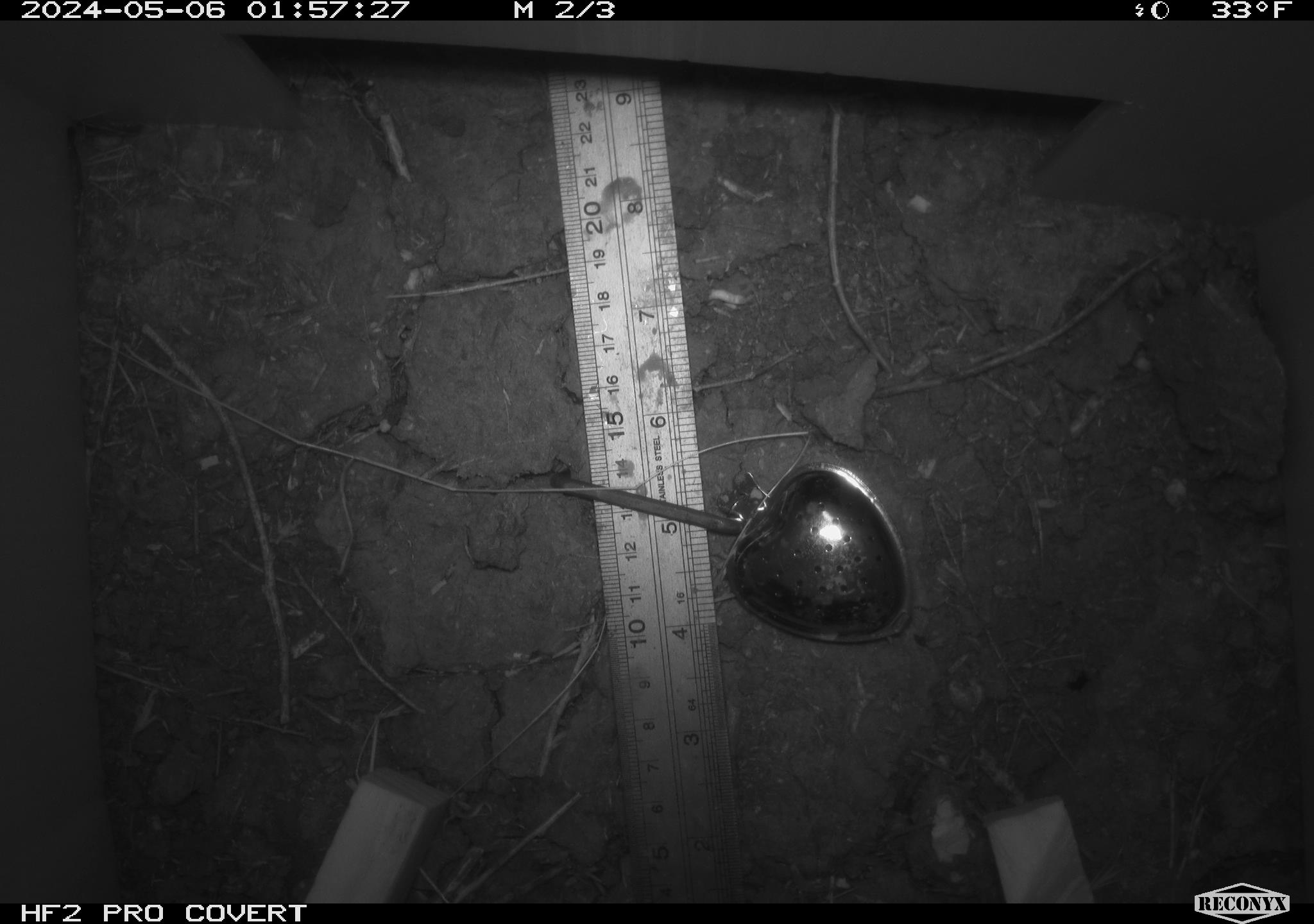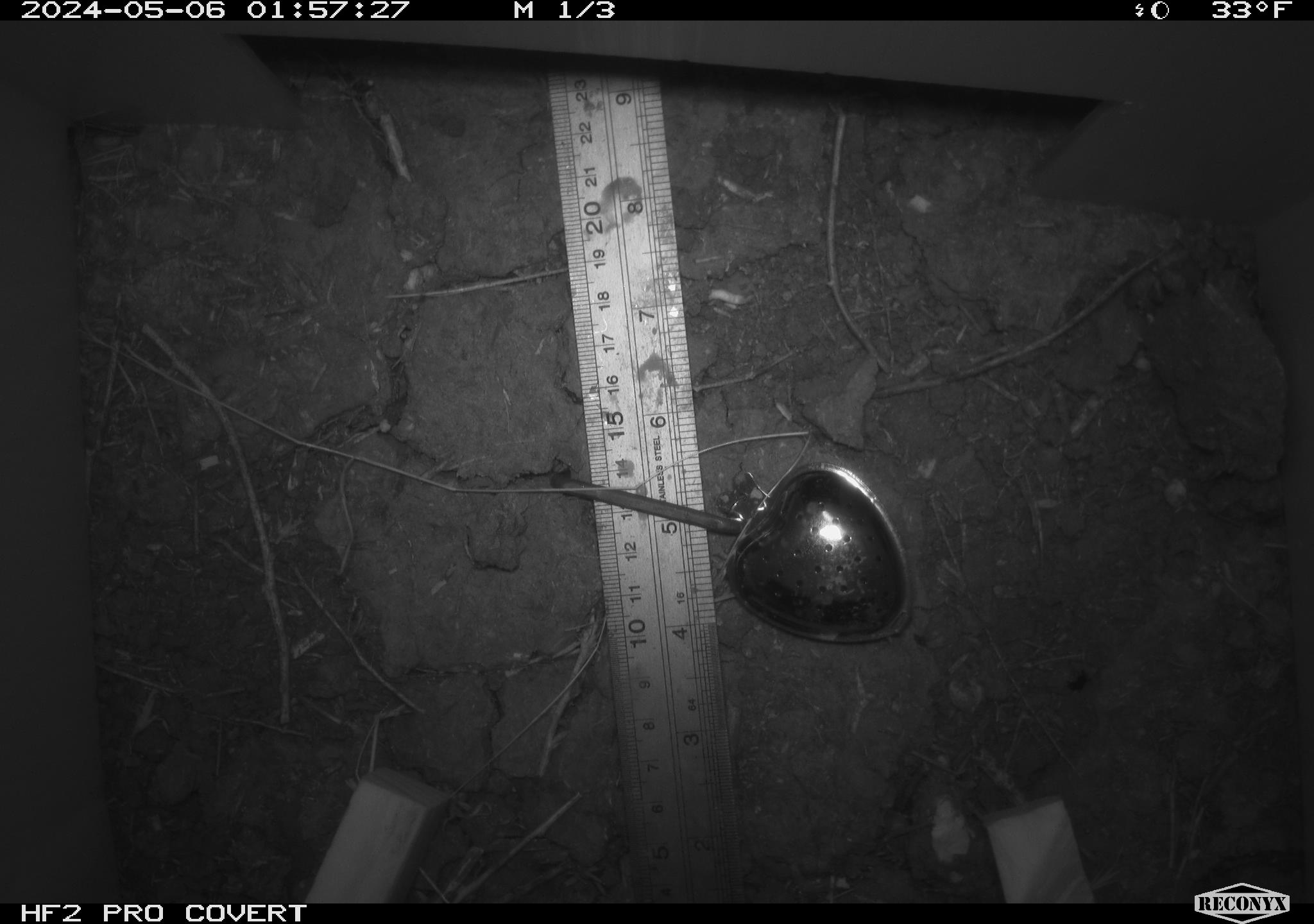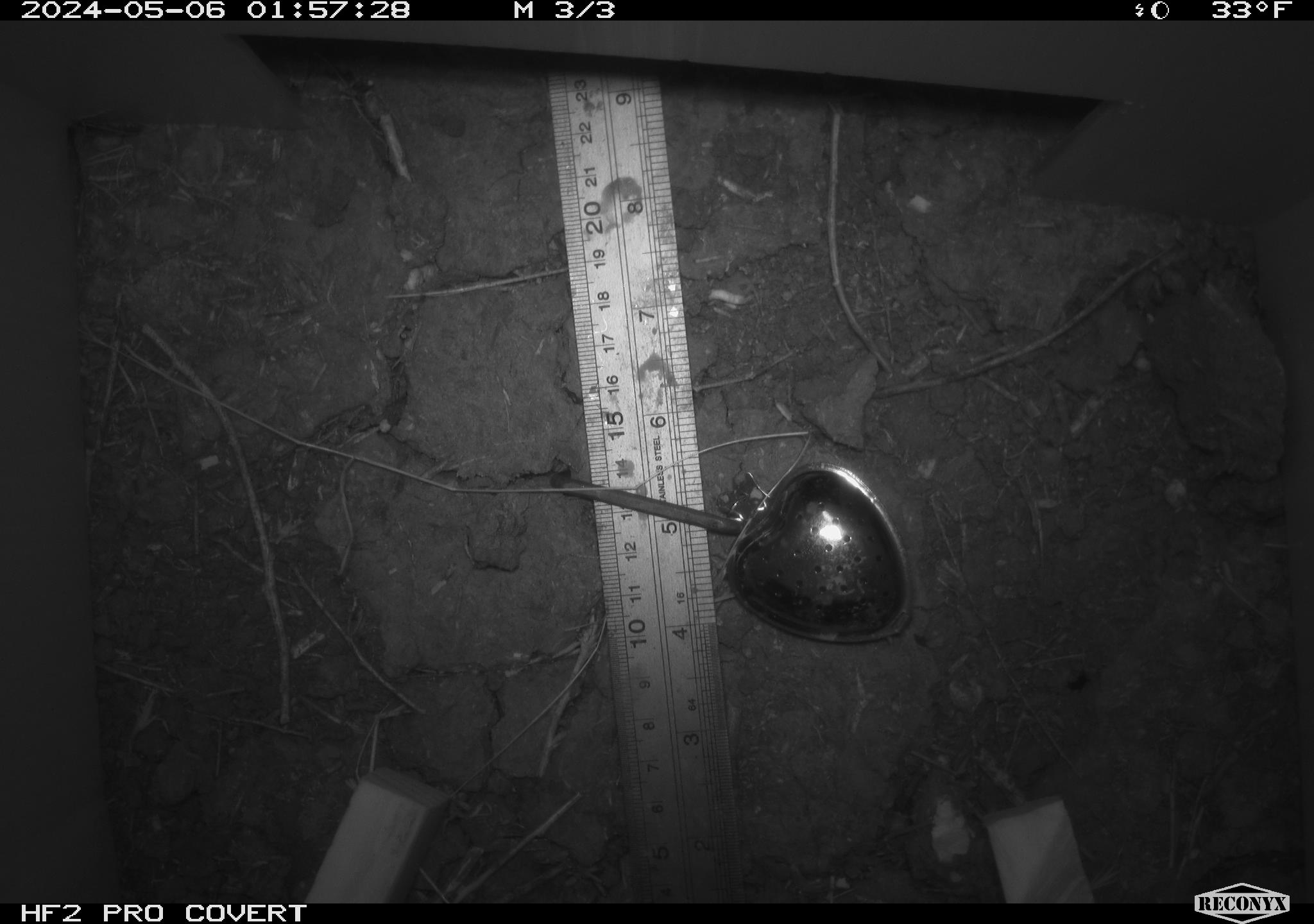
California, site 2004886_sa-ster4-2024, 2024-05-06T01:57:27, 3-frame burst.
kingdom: Animalia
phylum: Chordata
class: Mammalia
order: Rodentia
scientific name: Rodentia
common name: mouse species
Mouse species (Rodentia).